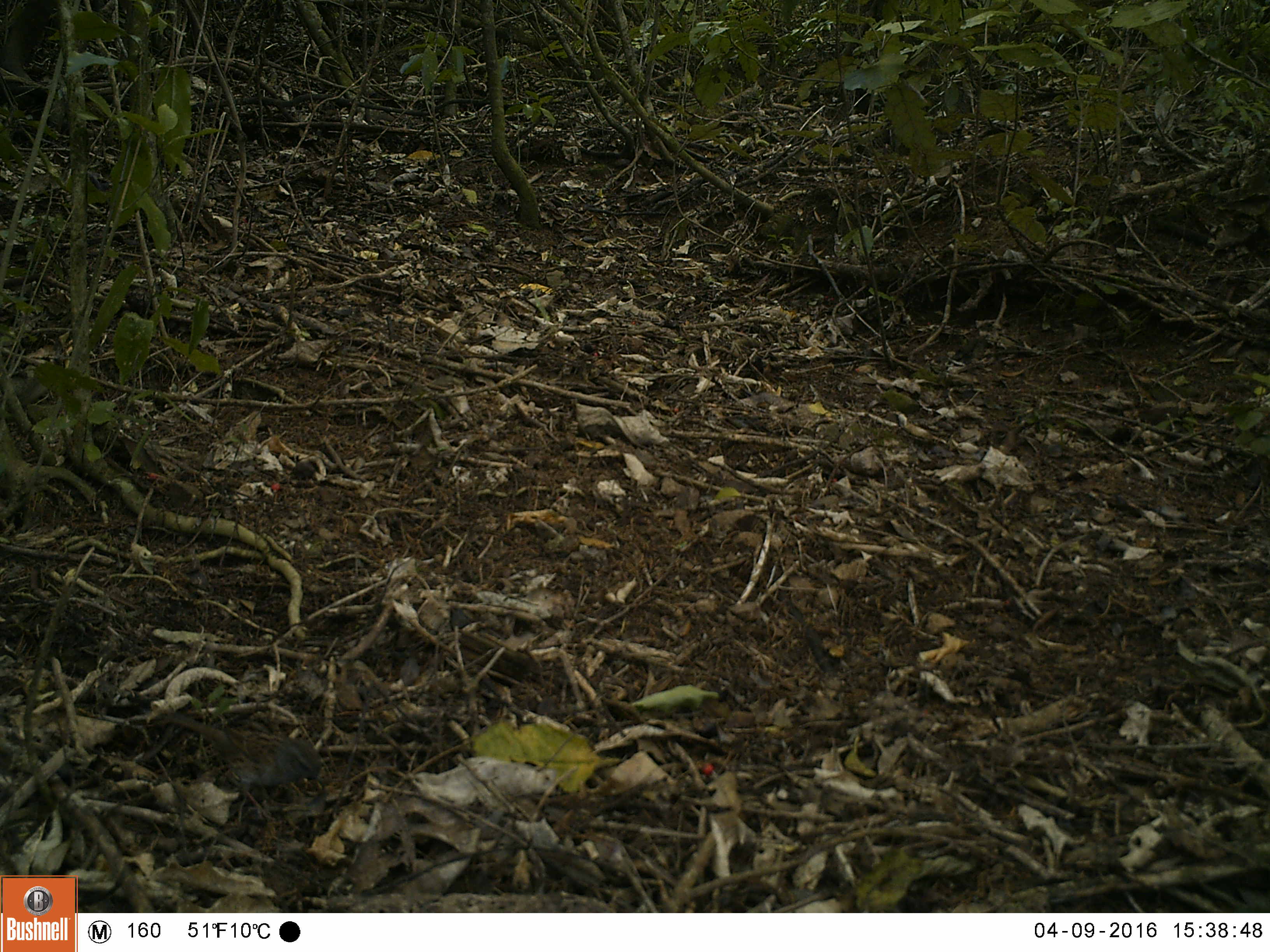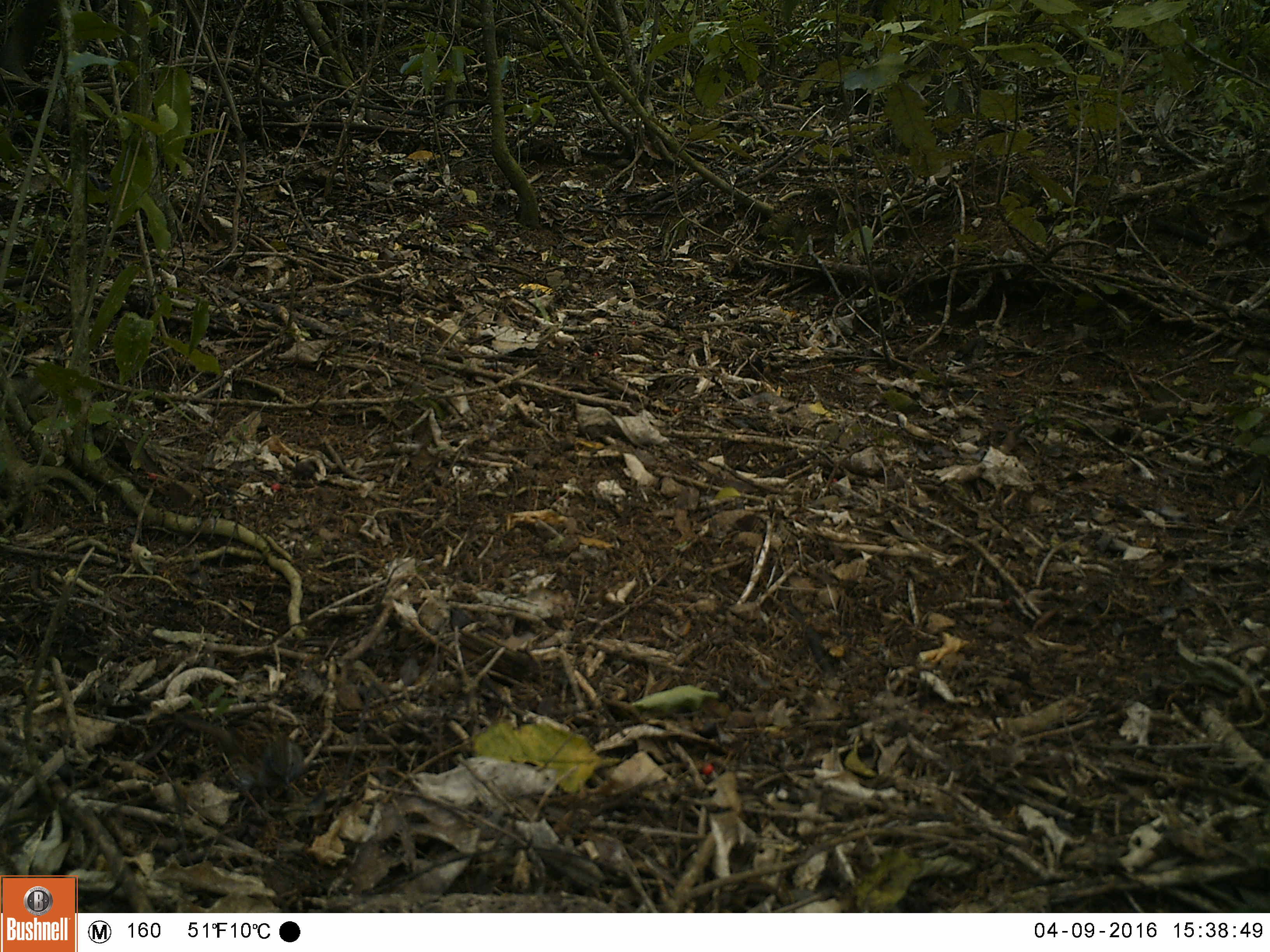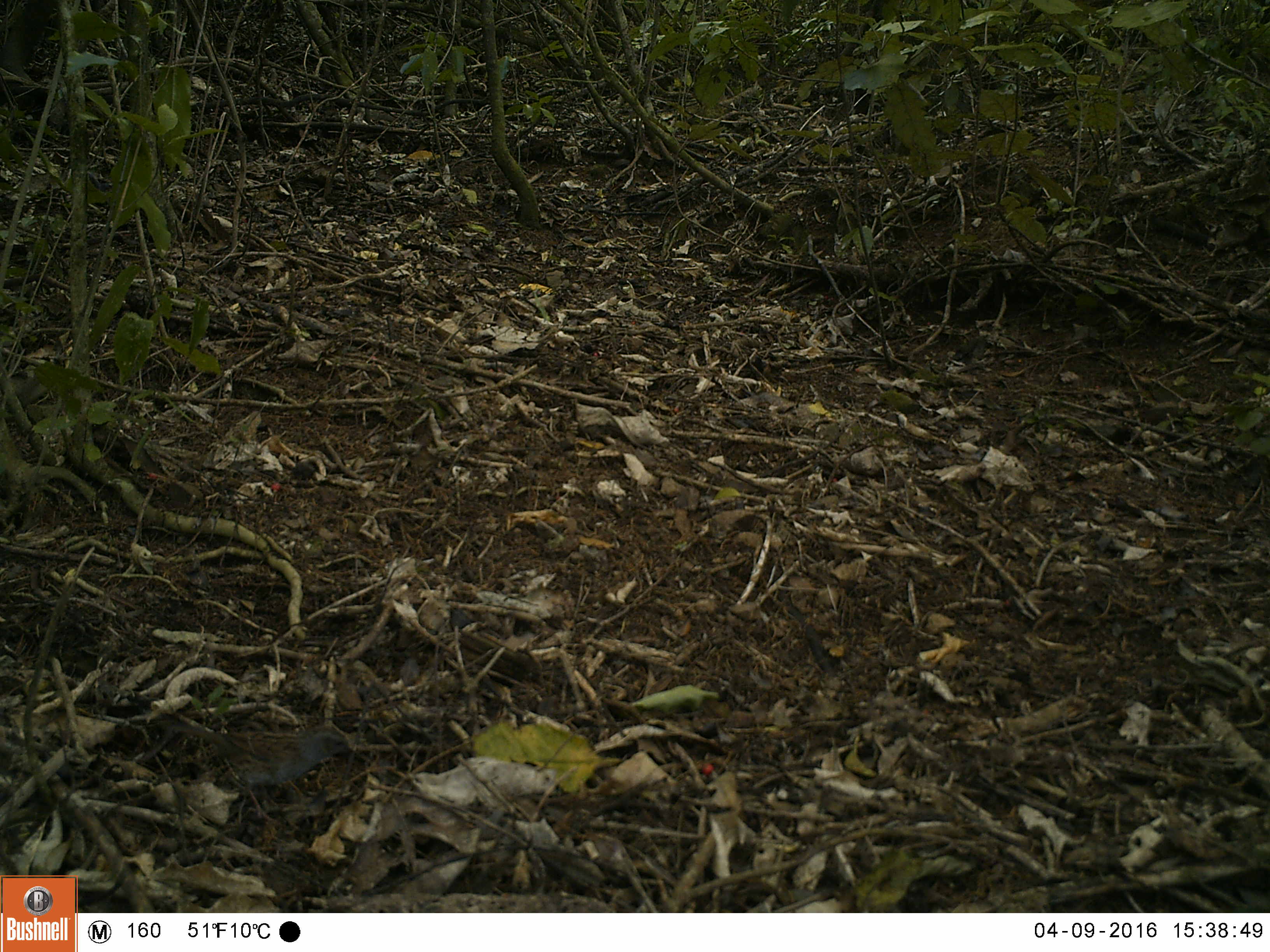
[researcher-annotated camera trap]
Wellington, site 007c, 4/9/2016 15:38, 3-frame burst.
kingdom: Animalia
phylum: Chordata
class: Aves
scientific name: Aves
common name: bird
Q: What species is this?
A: Bird (Aves).